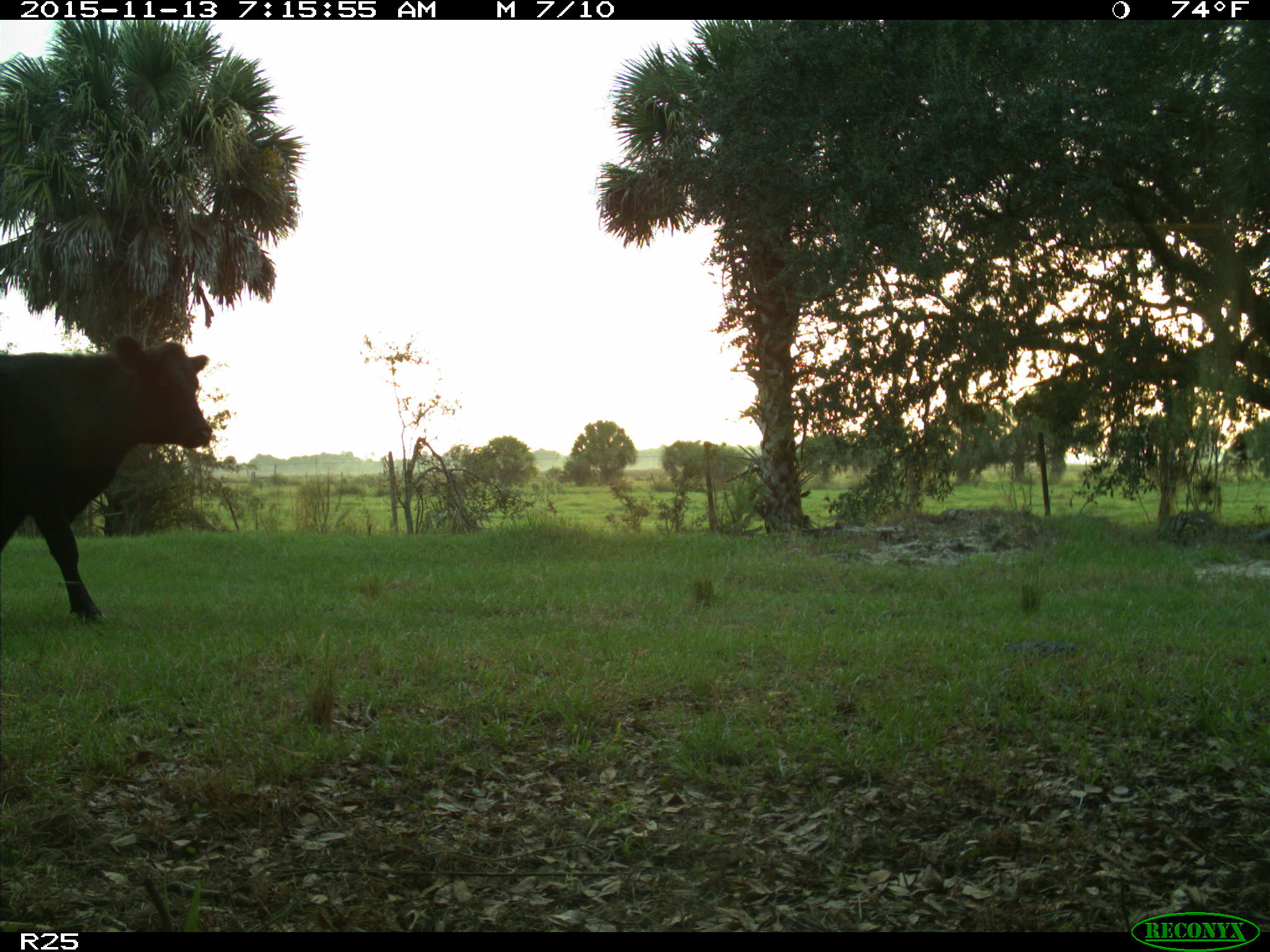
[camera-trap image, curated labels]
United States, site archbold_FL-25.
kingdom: Animalia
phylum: Chordata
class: Mammalia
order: Artiodactyla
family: Bovidae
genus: Bos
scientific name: Bos taurus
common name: domestic cow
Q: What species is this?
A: Bos taurus (domestic cow).